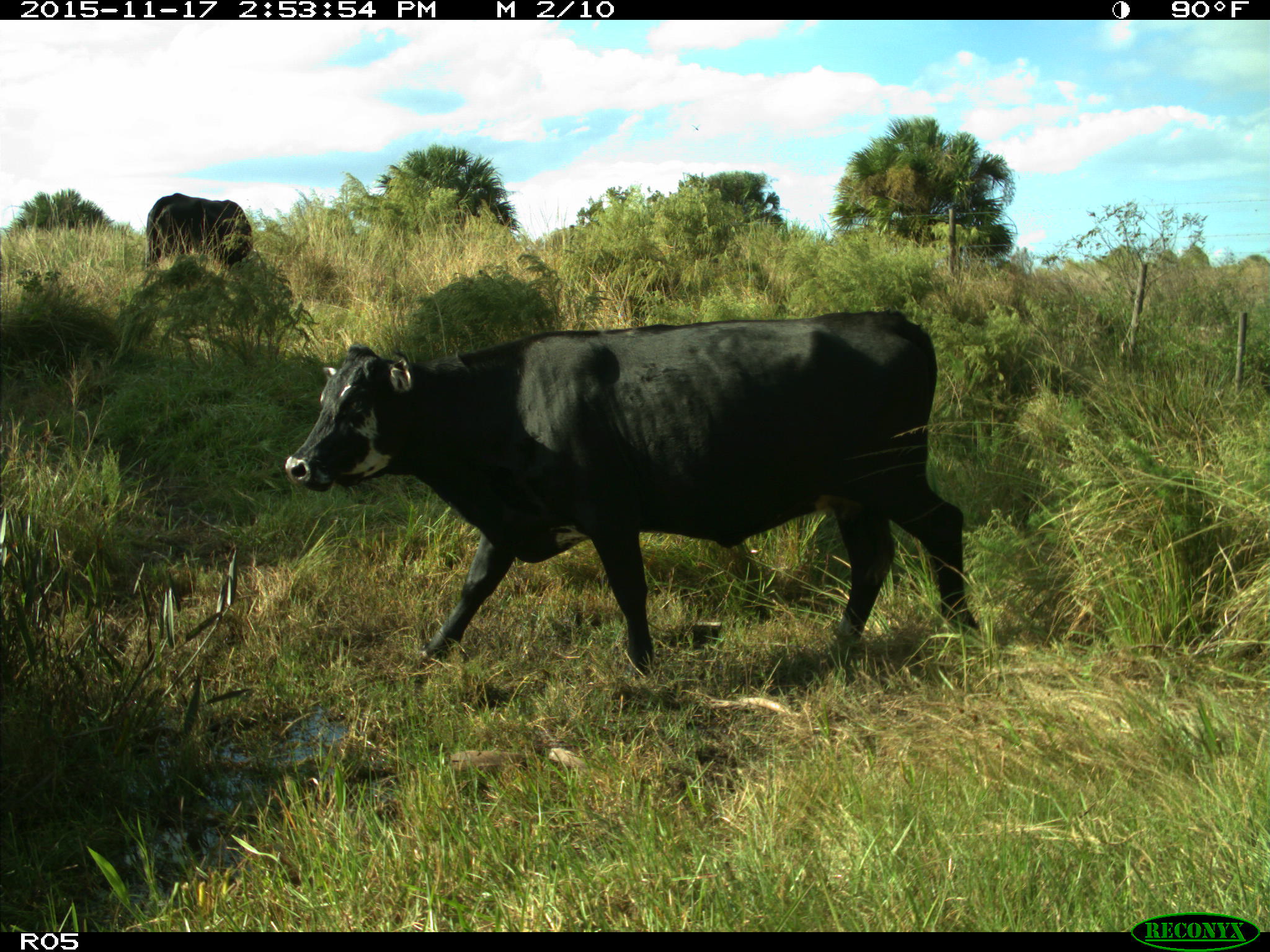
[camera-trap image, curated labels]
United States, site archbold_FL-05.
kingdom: Animalia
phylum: Chordata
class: Mammalia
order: Artiodactyla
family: Bovidae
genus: Bos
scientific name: Bos taurus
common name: domestic cow